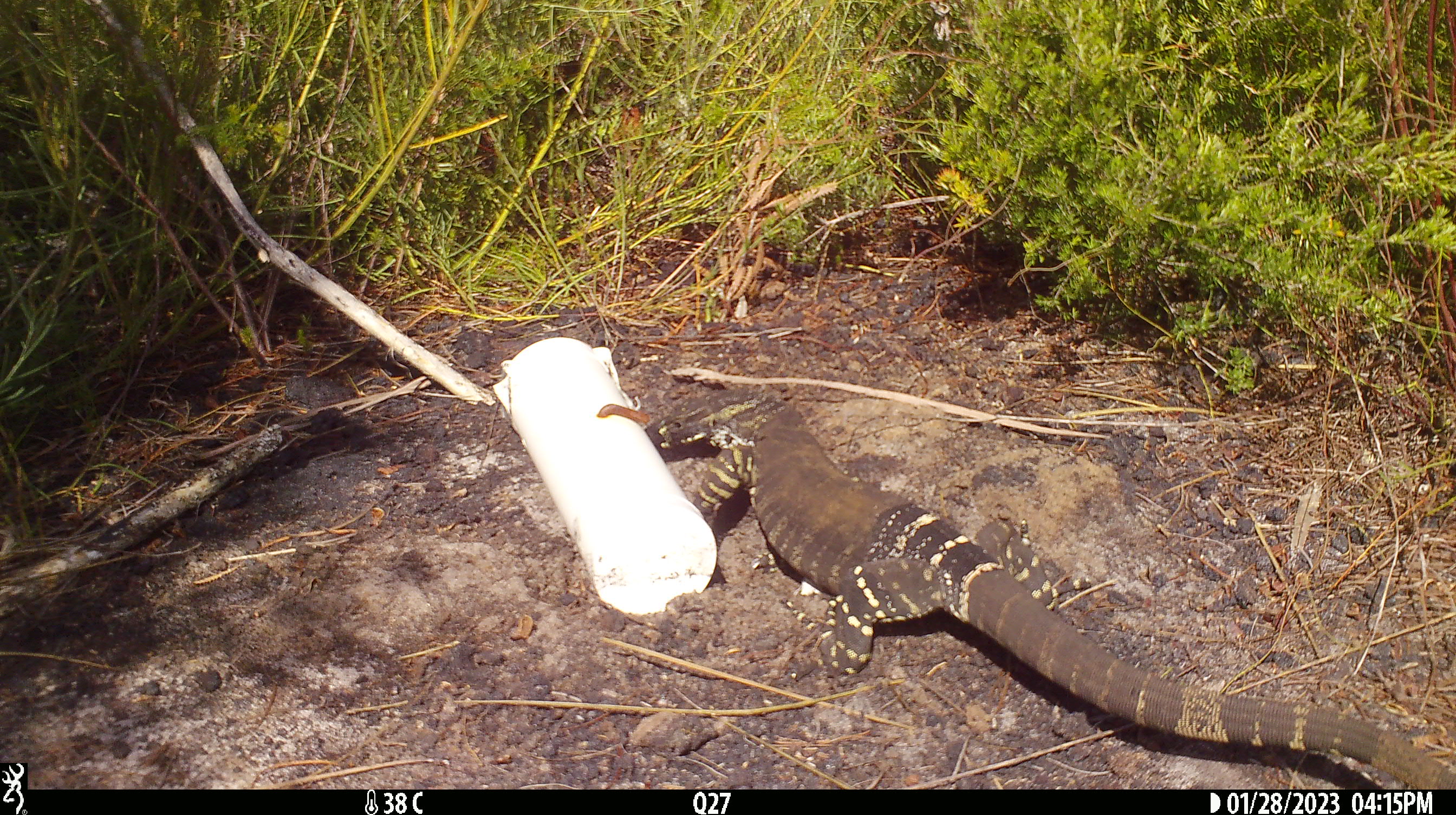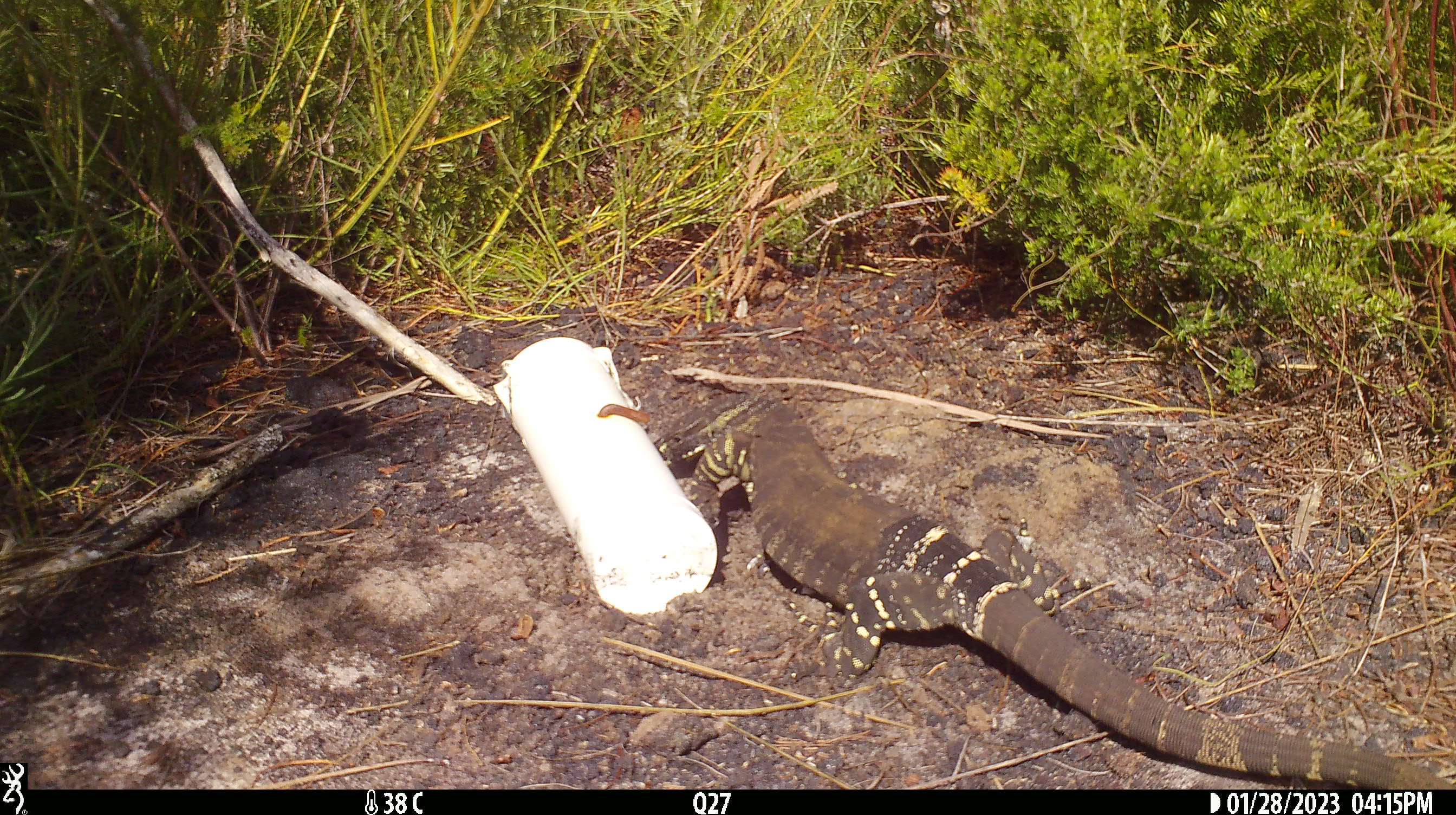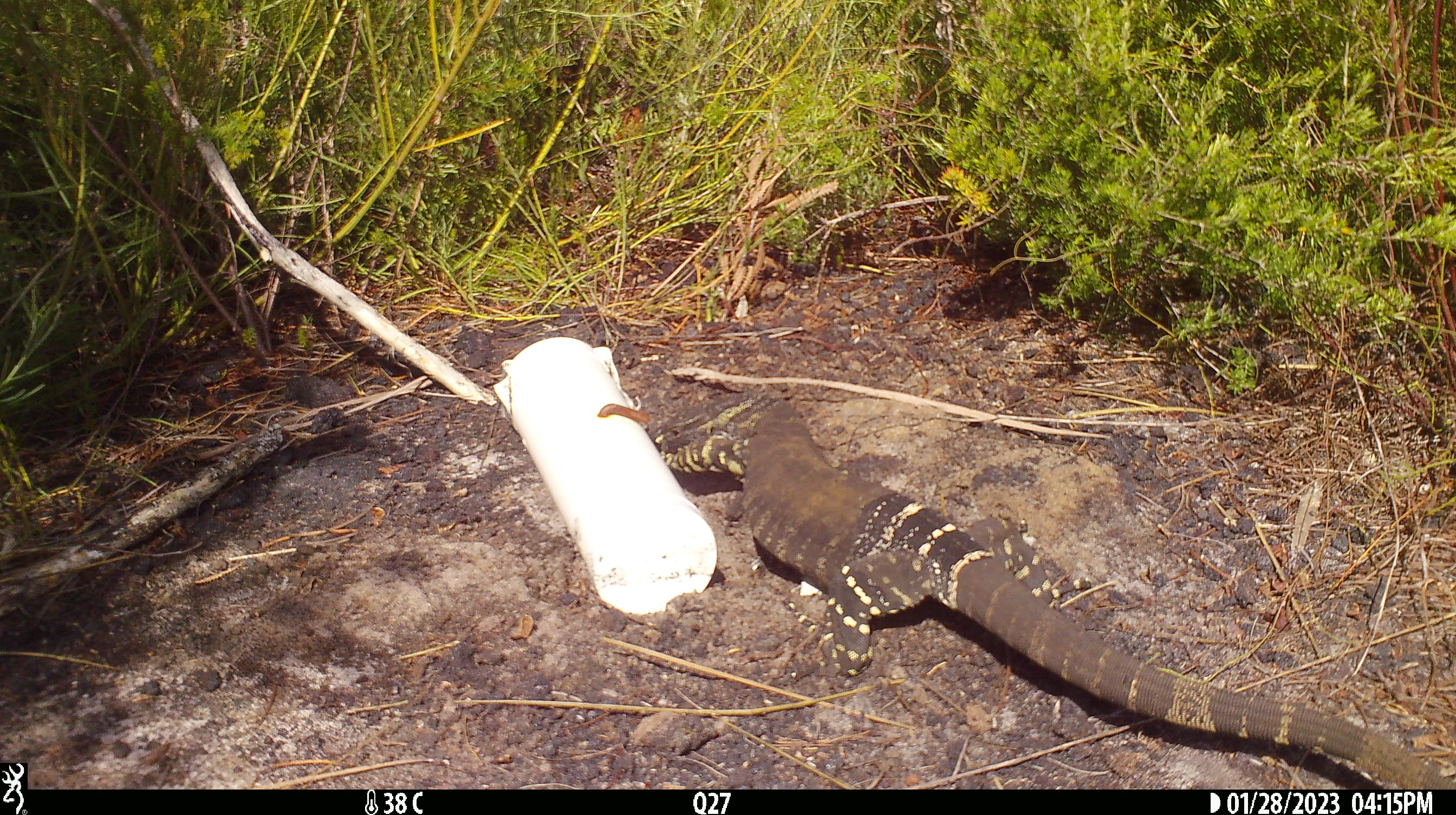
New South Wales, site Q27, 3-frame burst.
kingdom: Animalia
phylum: Chordata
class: Reptilia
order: Squamata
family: Varanidae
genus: Varanus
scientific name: Varanus varius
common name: lace monitor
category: goanna